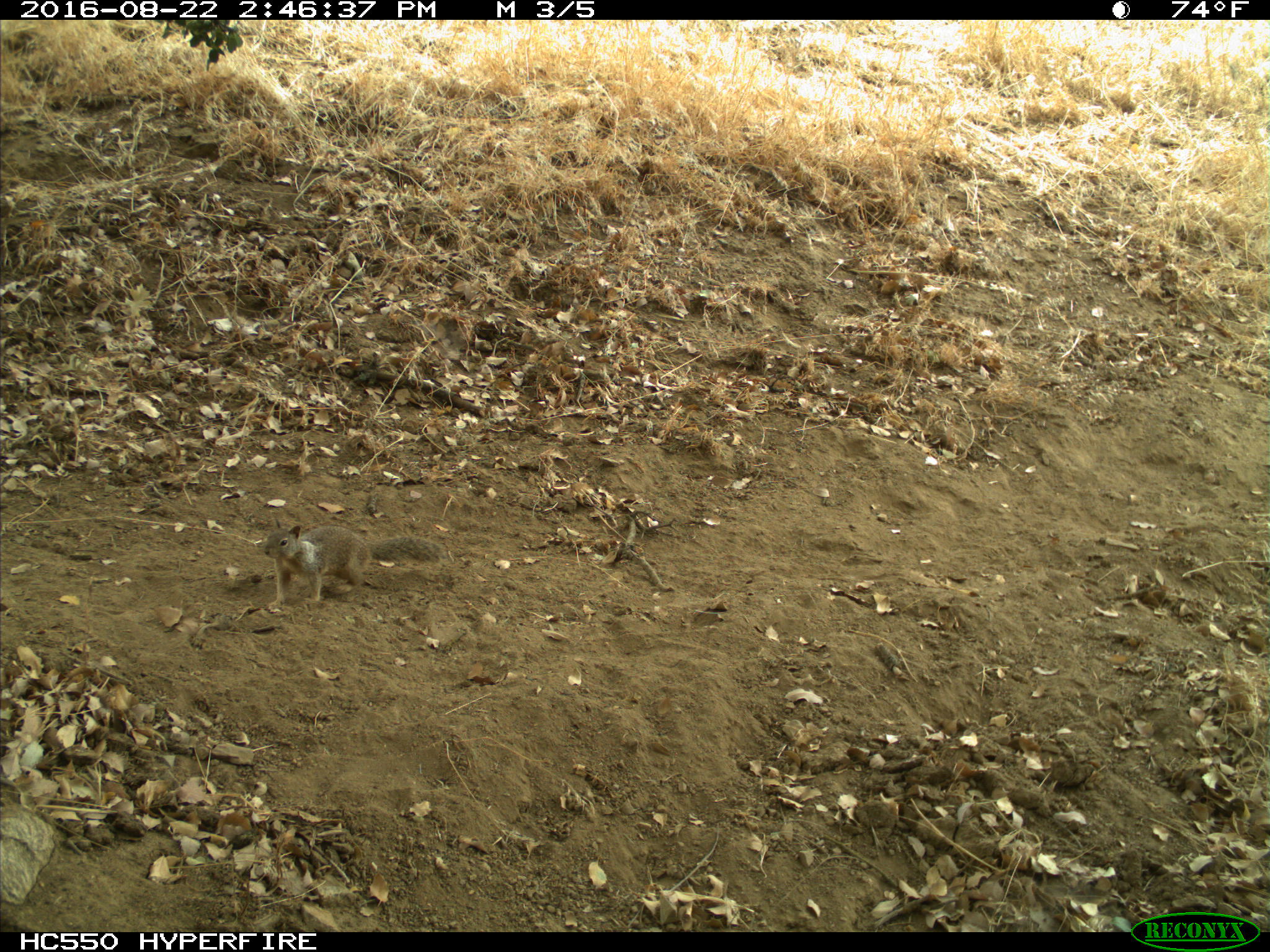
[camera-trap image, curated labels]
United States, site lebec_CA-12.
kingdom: Animalia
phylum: Chordata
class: Mammalia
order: Rodentia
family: Sciuridae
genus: Otospermophilus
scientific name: Otospermophilus beecheyi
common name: california ground squirrel